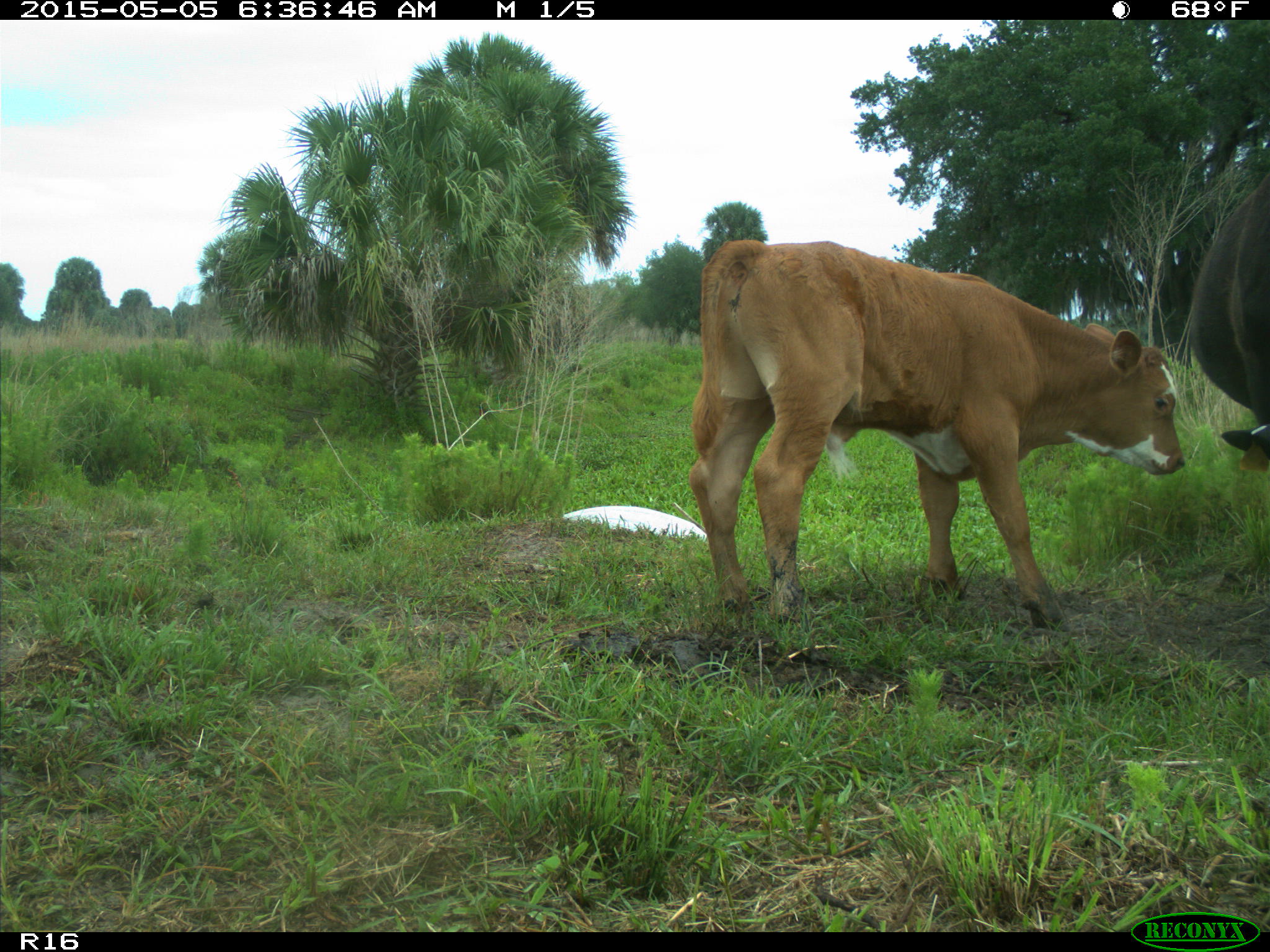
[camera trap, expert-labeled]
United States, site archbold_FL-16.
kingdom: Animalia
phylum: Chordata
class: Mammalia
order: Artiodactyla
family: Bovidae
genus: Bos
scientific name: Bos taurus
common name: domestic cow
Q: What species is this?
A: Bos taurus (domestic cow).